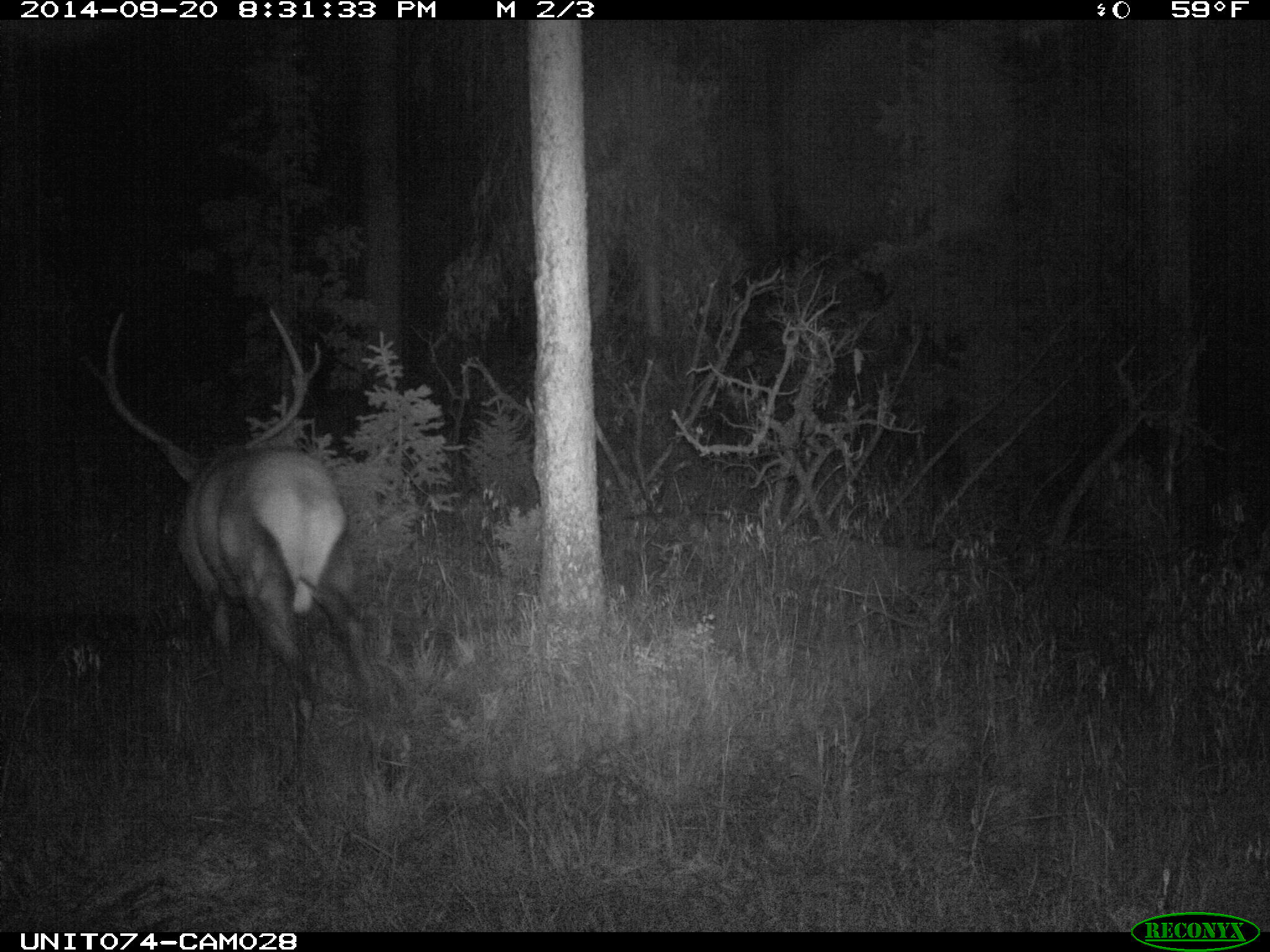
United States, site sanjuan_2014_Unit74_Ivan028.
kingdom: Animalia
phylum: Chordata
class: Mammalia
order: Artiodactyla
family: Cervidae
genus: Cervus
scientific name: Cervus elaphus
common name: red deer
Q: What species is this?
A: Cervus elaphus (red deer).